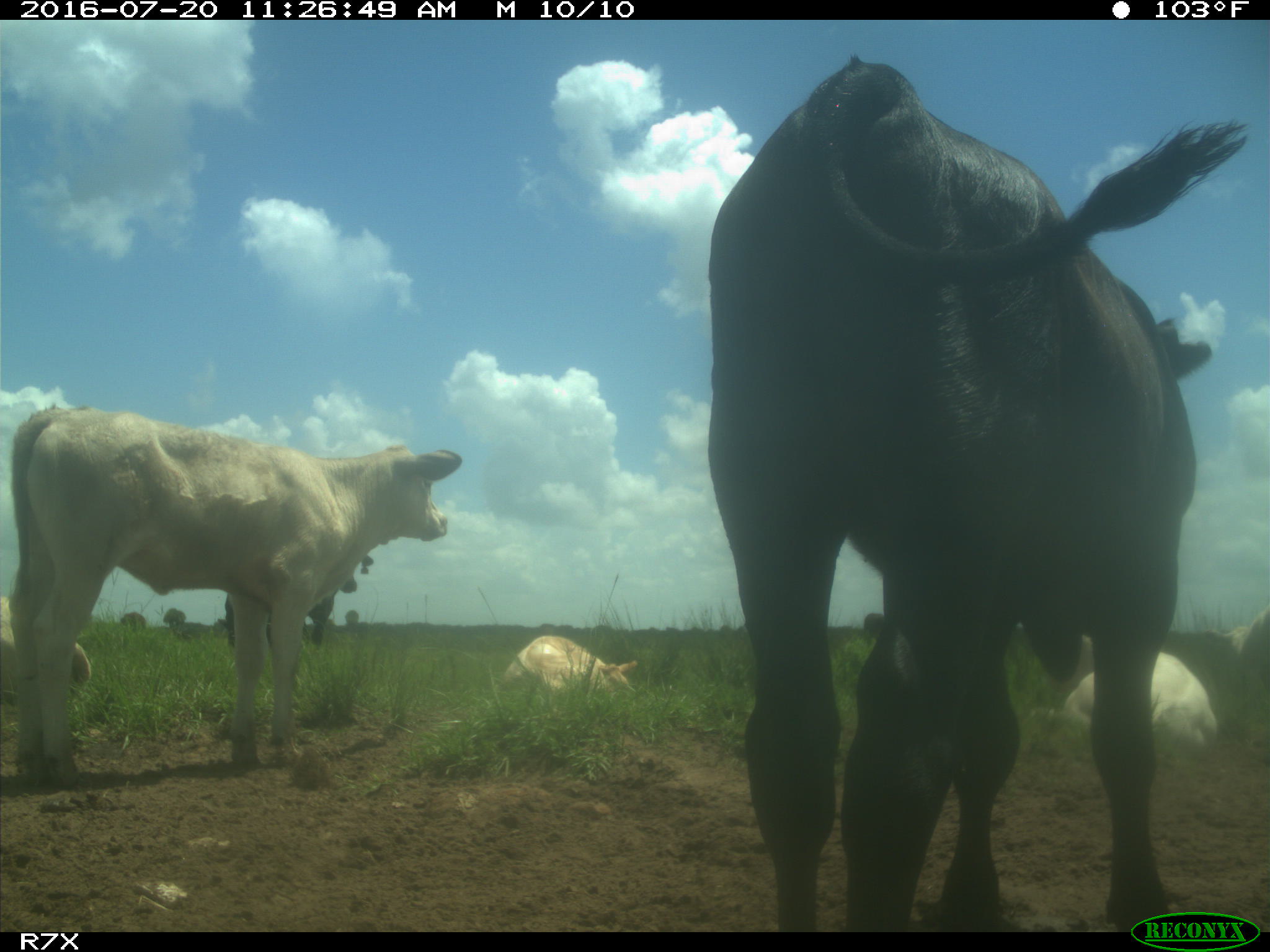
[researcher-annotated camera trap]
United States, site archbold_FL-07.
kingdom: Animalia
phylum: Chordata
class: Mammalia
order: Artiodactyla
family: Bovidae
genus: Bos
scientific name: Bos taurus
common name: domestic cow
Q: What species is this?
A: Bos taurus (domestic cow).